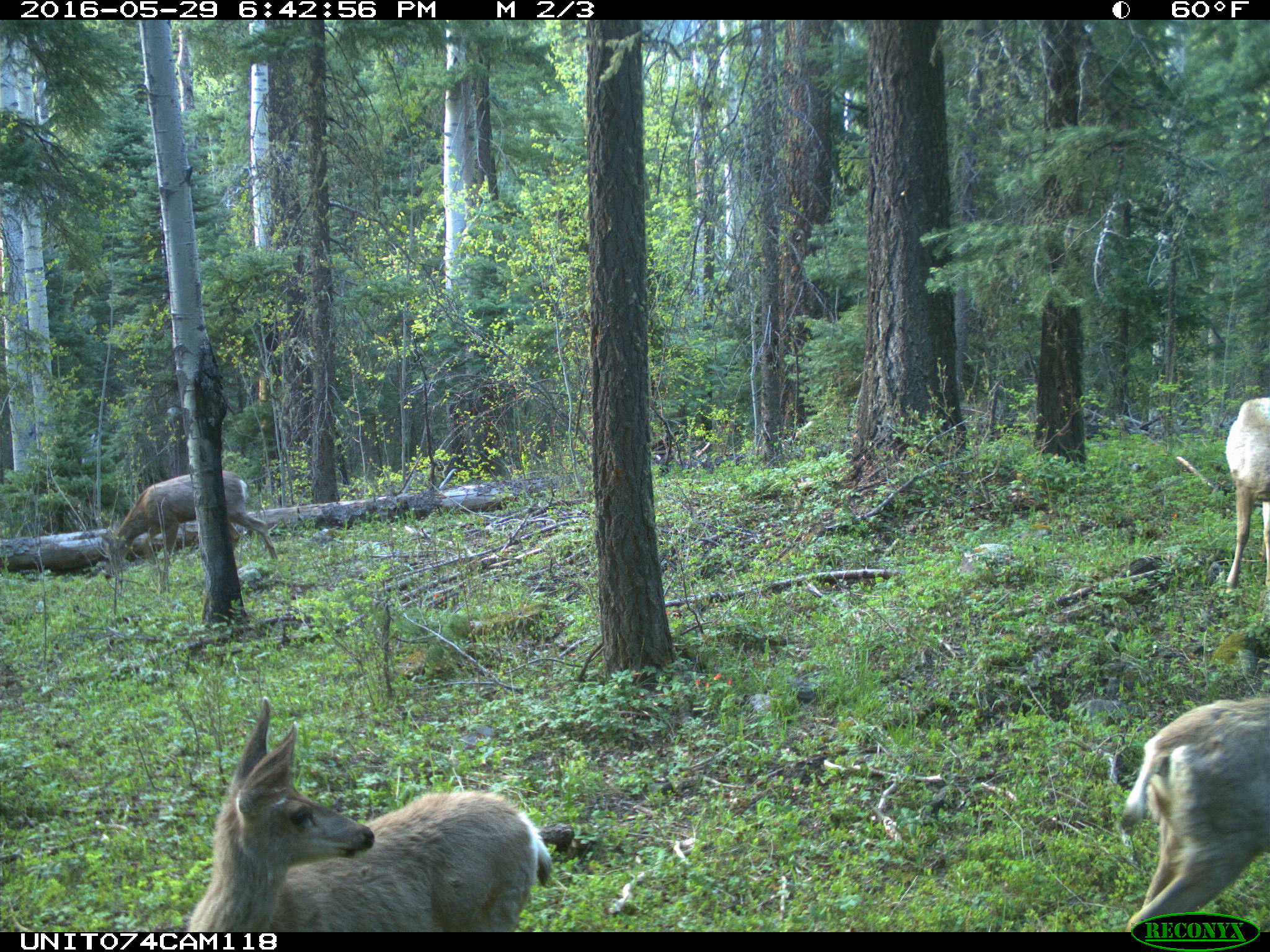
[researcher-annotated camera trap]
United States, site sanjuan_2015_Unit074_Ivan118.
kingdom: Animalia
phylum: Chordata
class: Mammalia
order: Artiodactyla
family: Cervidae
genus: Odocoileus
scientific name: Odocoileus hemionus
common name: mule deer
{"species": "Odocoileus hemionus (mule deer)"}